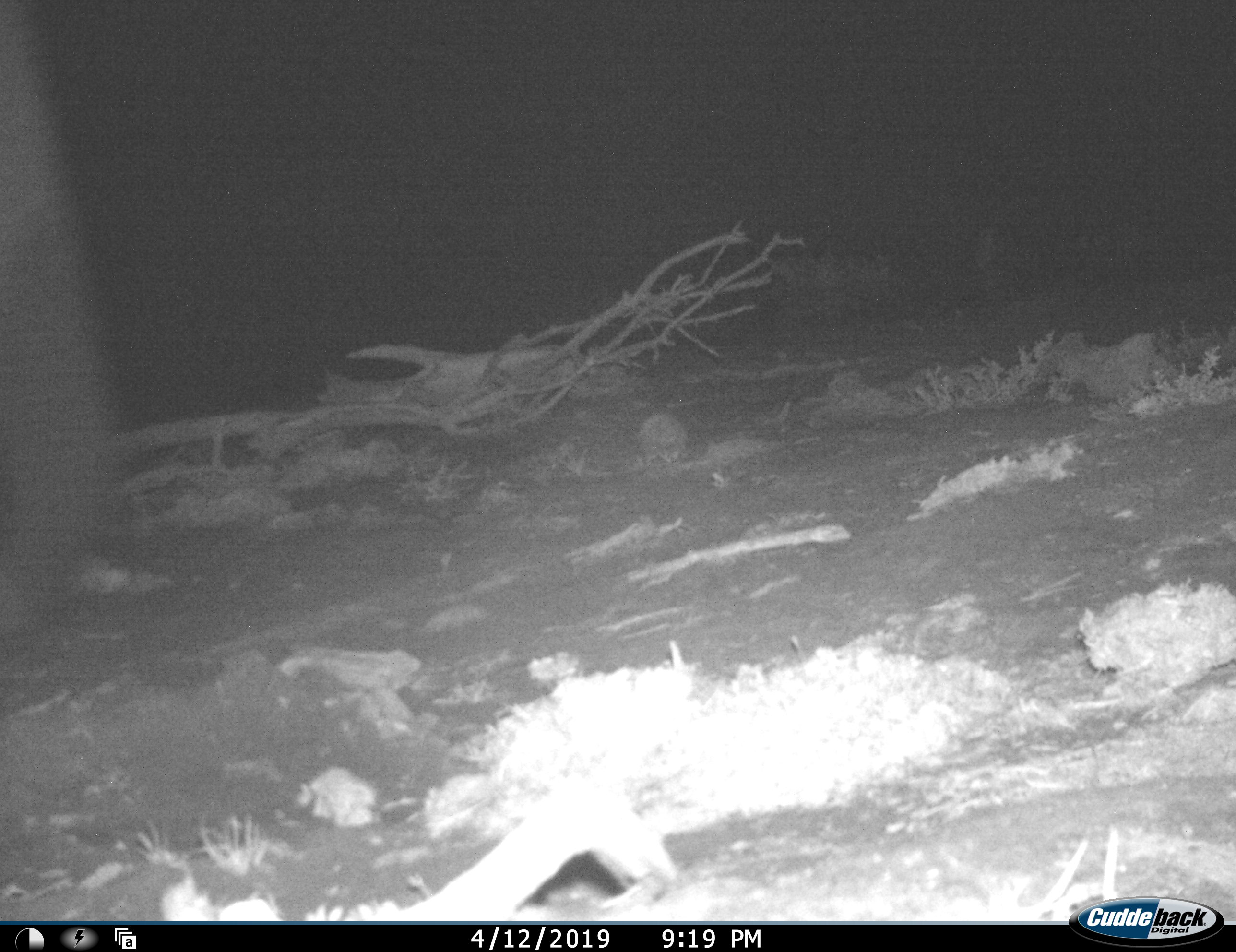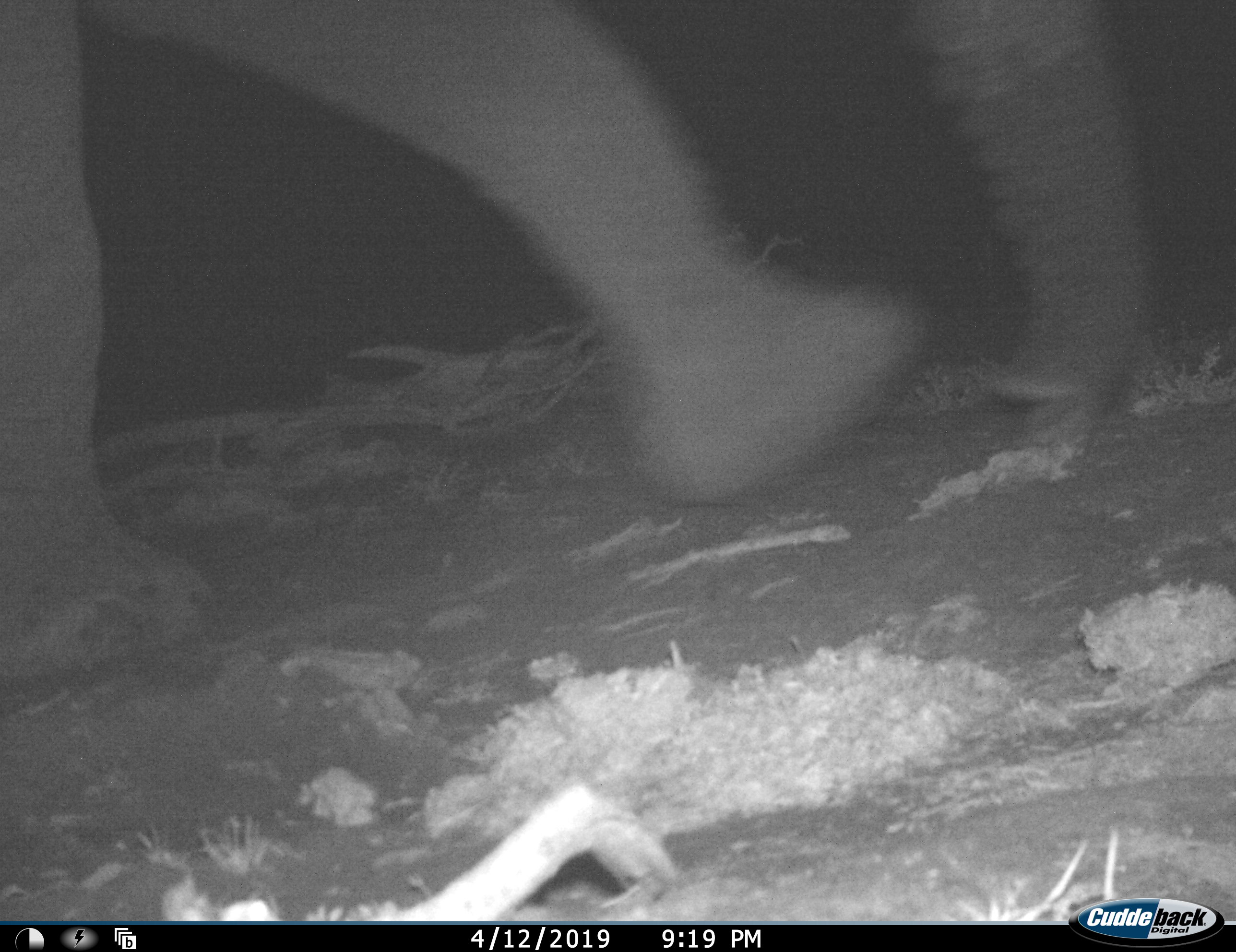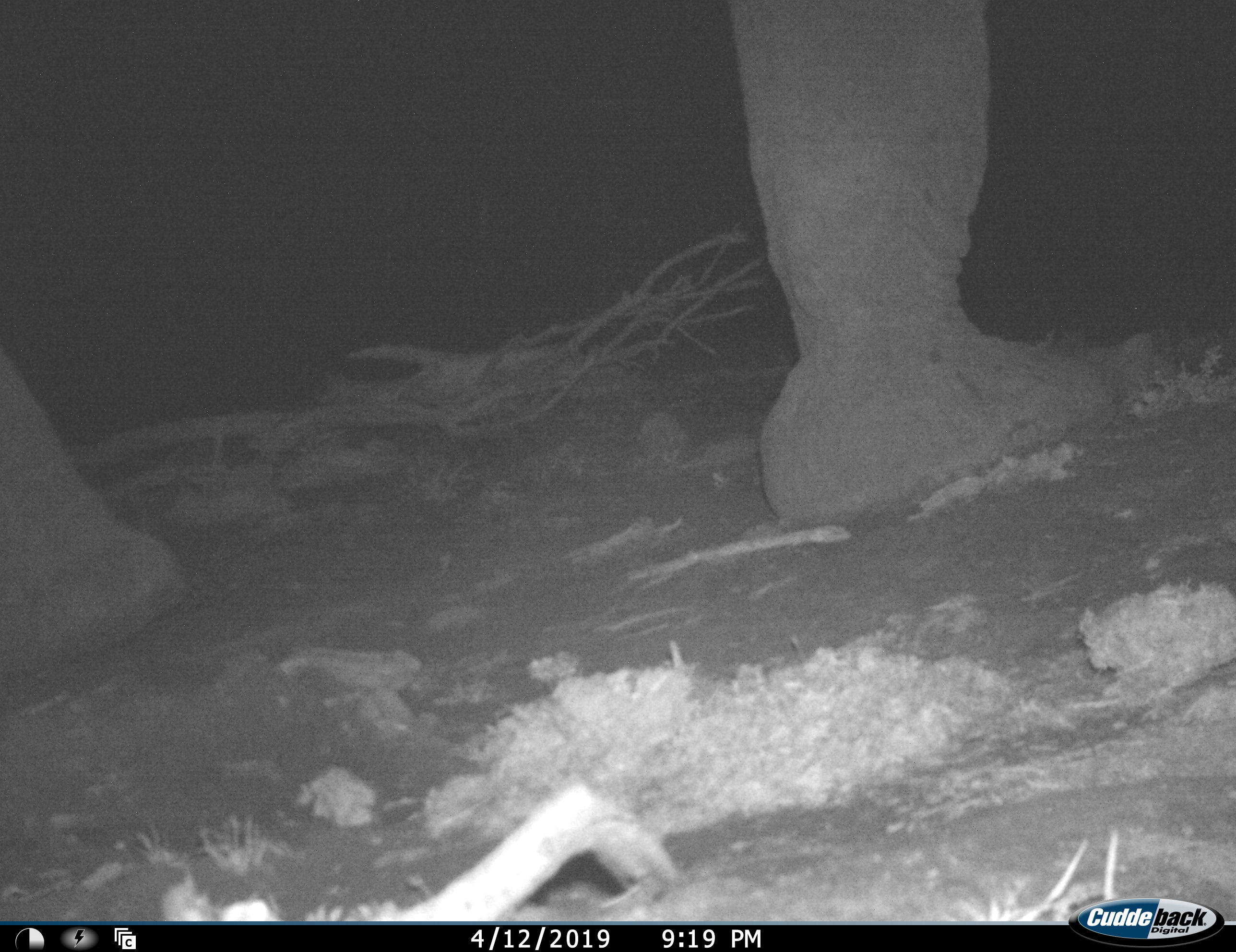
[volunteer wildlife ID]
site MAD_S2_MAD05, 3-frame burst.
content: unidentified animal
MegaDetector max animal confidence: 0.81